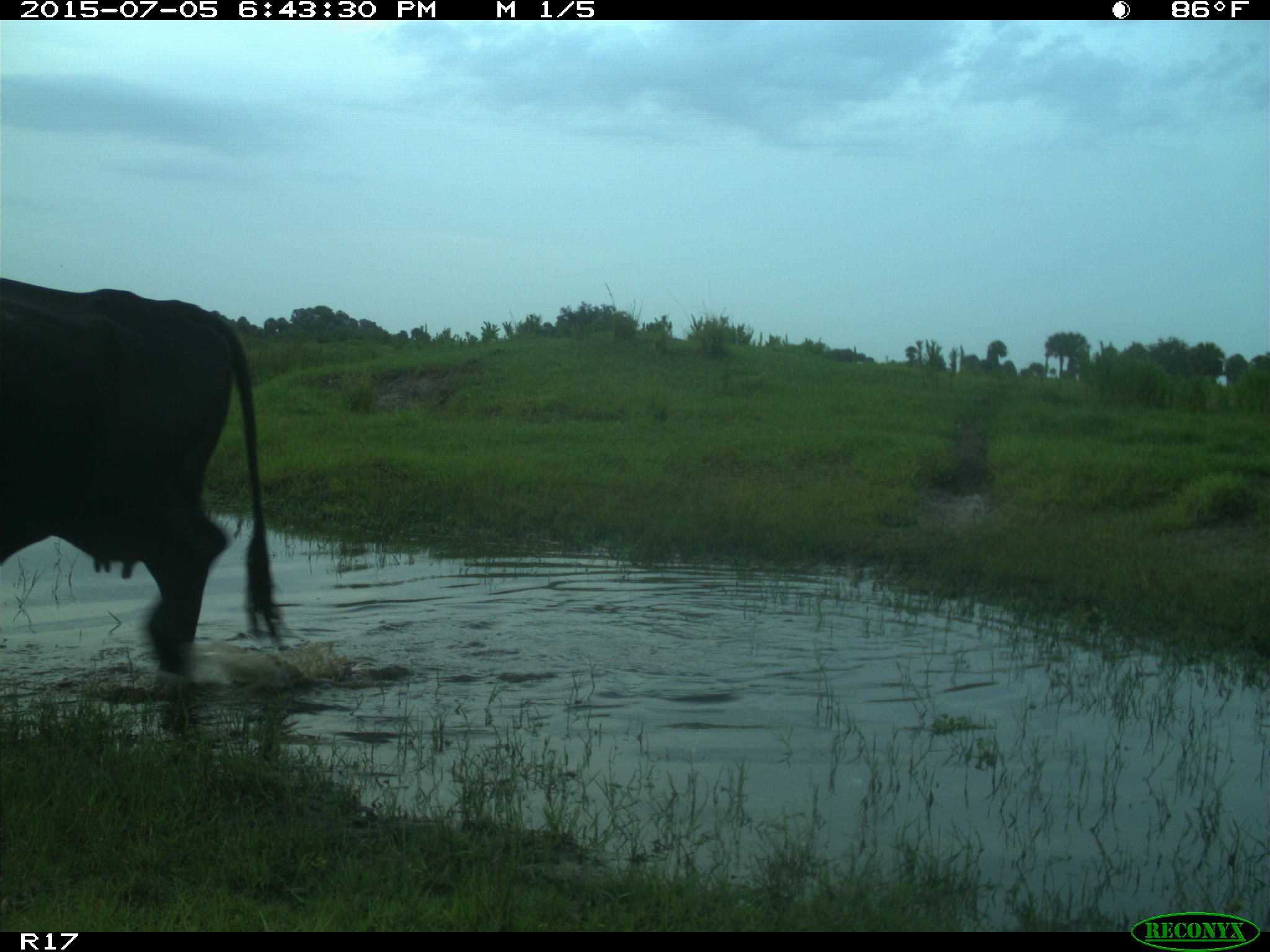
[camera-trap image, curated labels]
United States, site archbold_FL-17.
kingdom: Animalia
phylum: Chordata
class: Mammalia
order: Artiodactyla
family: Bovidae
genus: Bos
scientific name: Bos taurus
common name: domestic cow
Bos taurus (domestic cow).